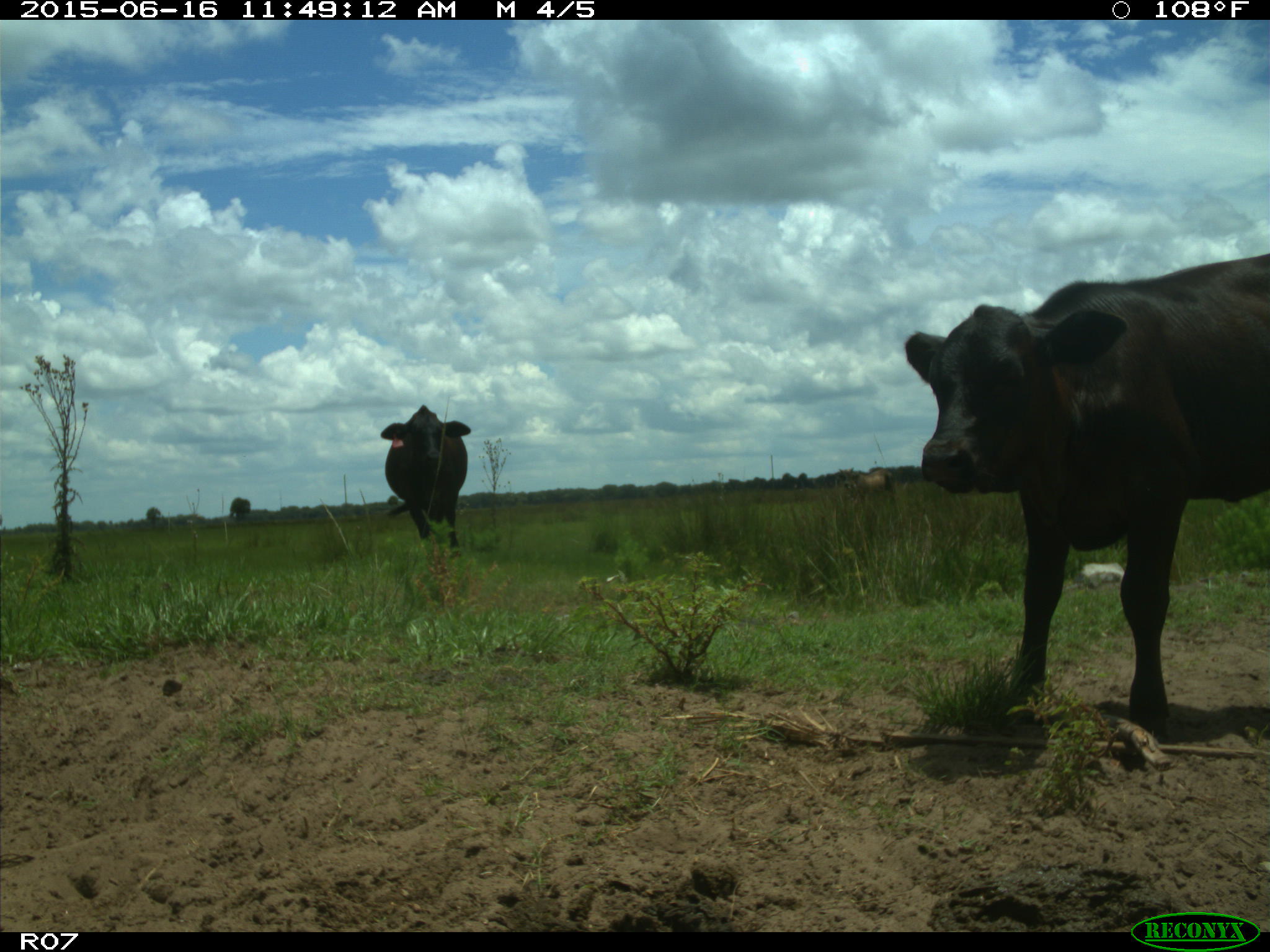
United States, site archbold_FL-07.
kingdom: Animalia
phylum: Chordata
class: Mammalia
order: Artiodactyla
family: Bovidae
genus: Bos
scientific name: Bos taurus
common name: domestic cow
Bos taurus (domestic cow).